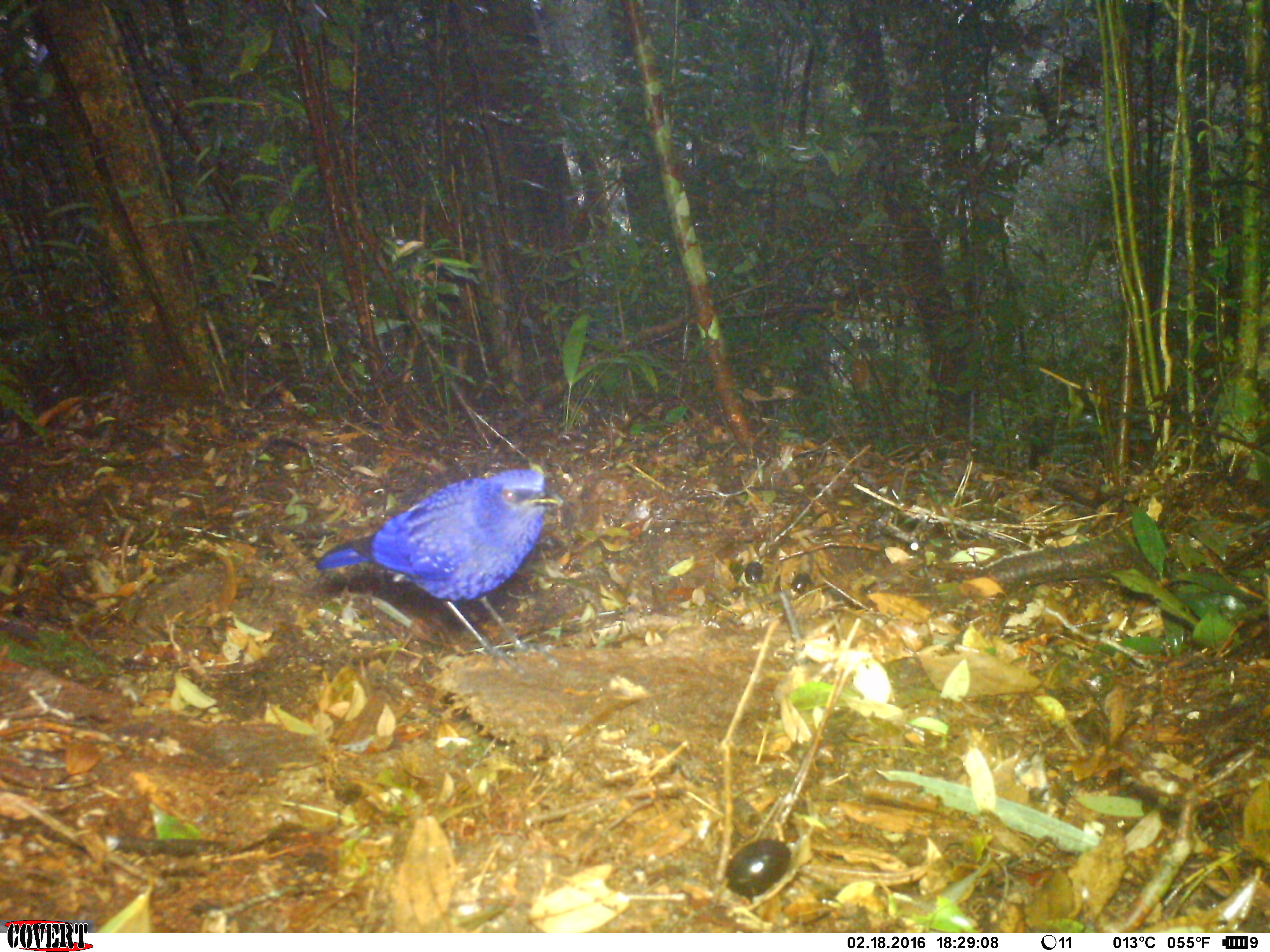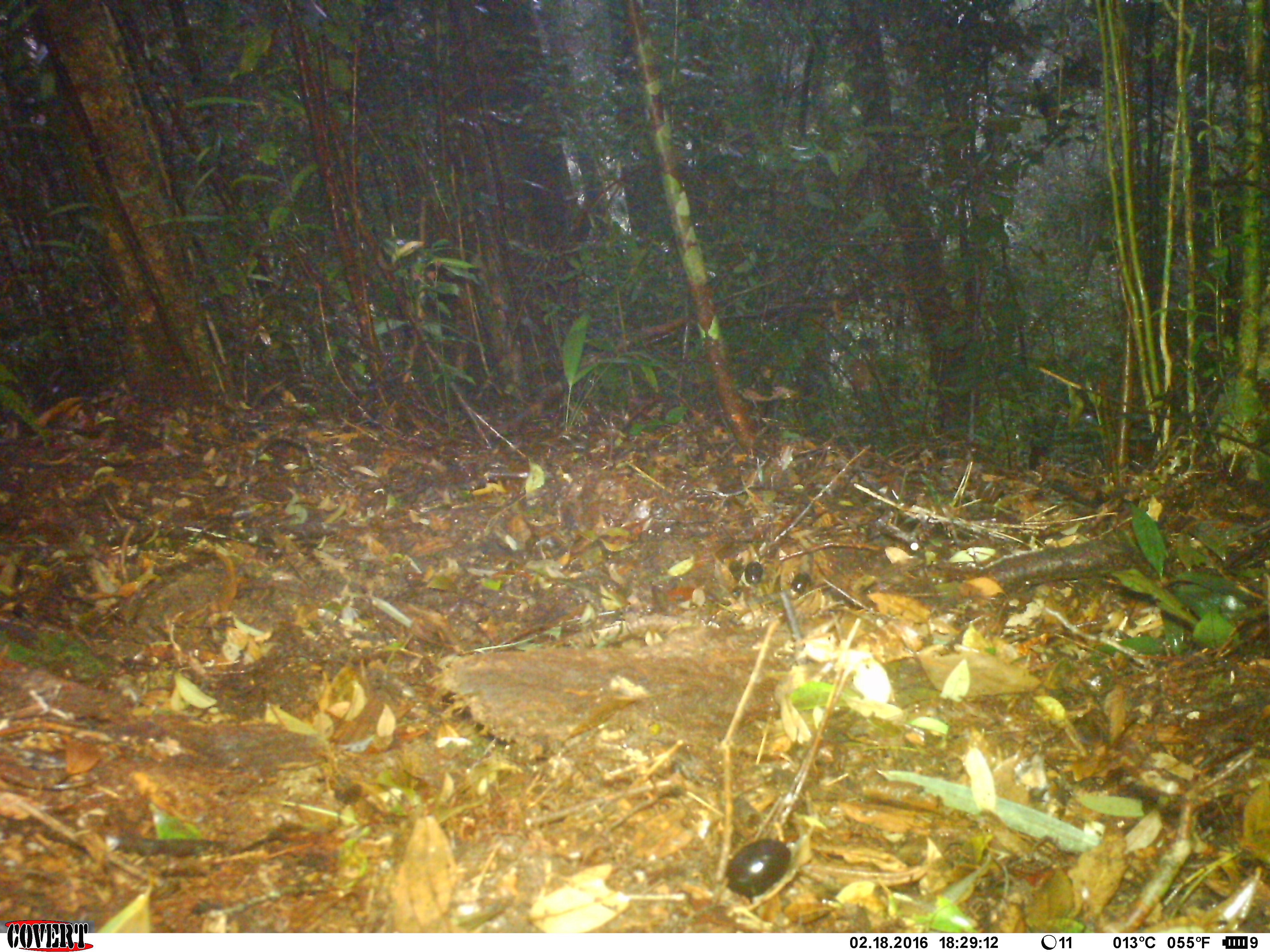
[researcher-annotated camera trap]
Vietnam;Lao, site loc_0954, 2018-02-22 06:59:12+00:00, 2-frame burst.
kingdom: Animalia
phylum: Chordata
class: Aves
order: Passeriformes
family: Muscicapidae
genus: Myophonus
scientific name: Myophonus caeruleus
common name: blue whistling thrush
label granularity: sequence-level